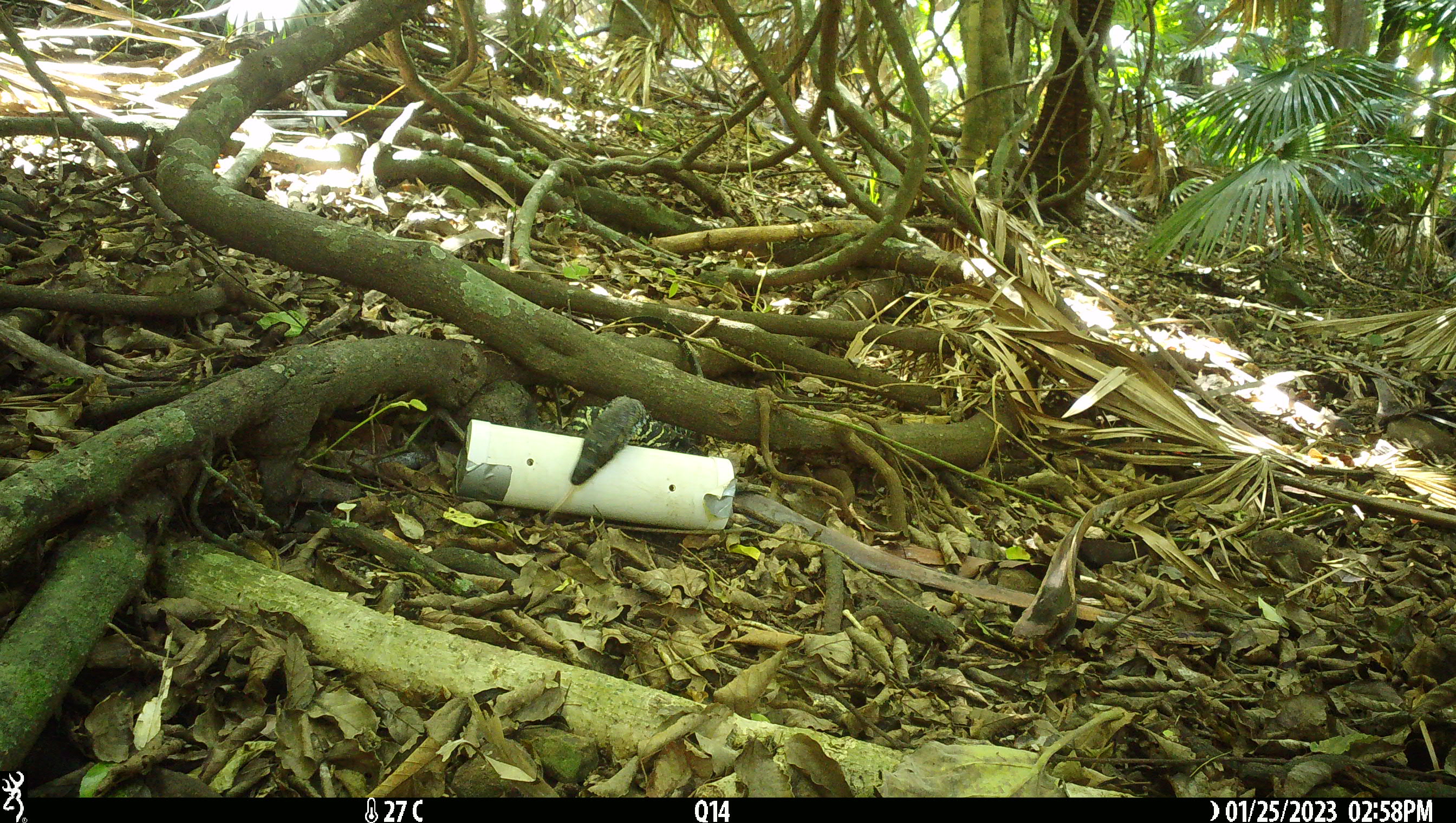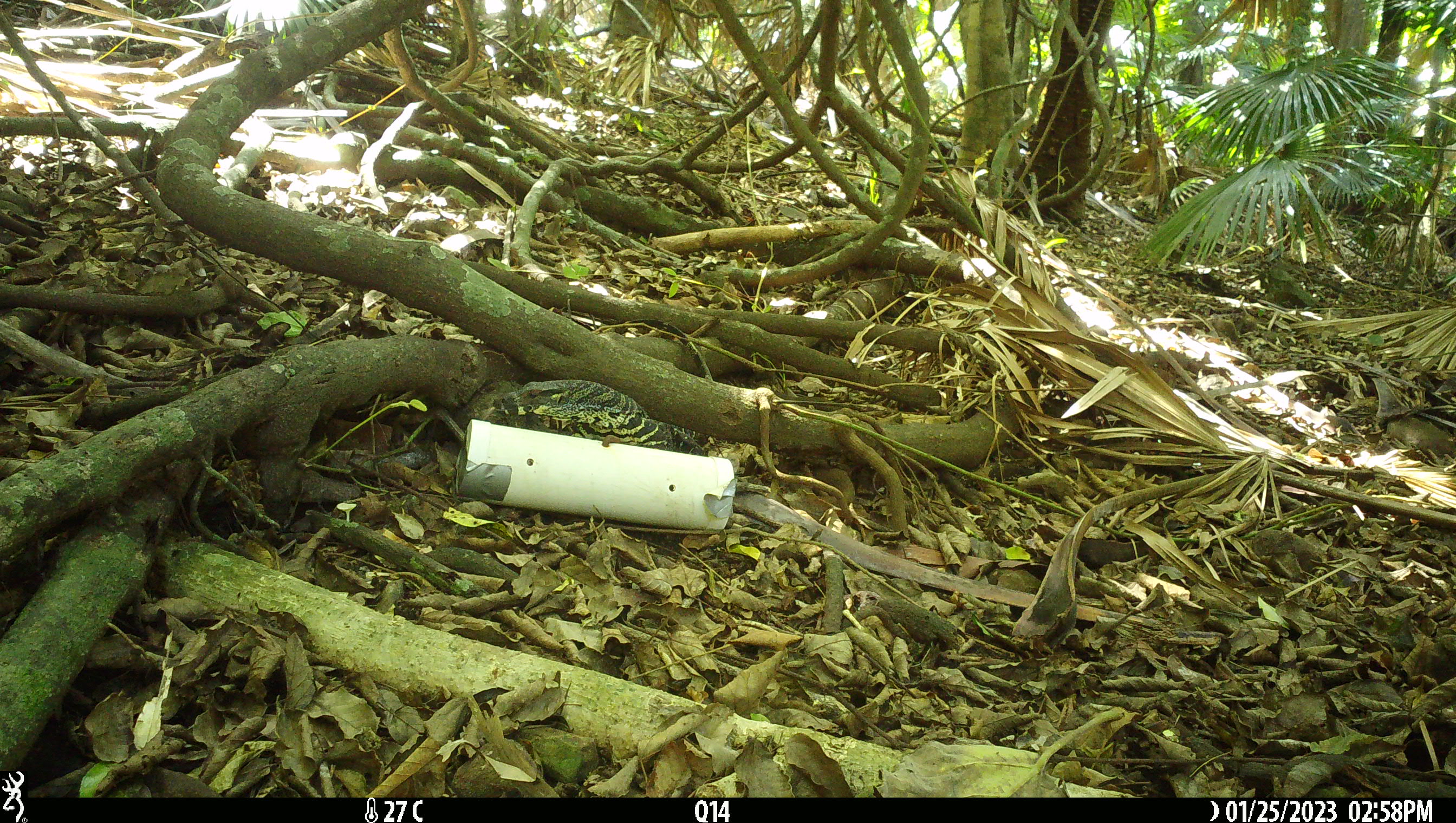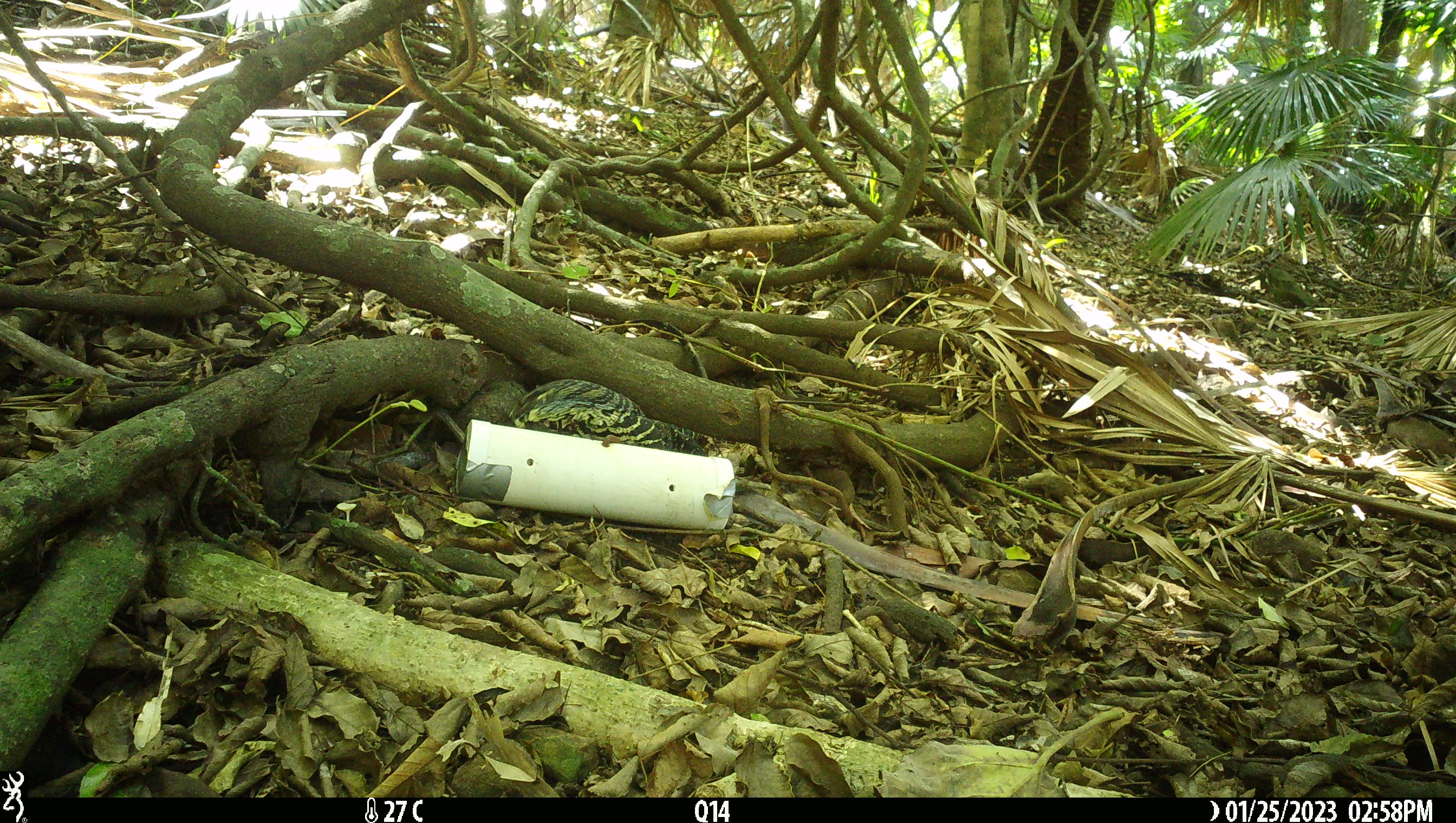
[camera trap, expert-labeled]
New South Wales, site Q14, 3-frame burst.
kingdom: Animalia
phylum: Chordata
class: Reptilia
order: Squamata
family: Varanidae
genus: Varanus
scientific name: Varanus varius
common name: lace monitor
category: goanna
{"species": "goanna (lace monitor) (Varanus varius)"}